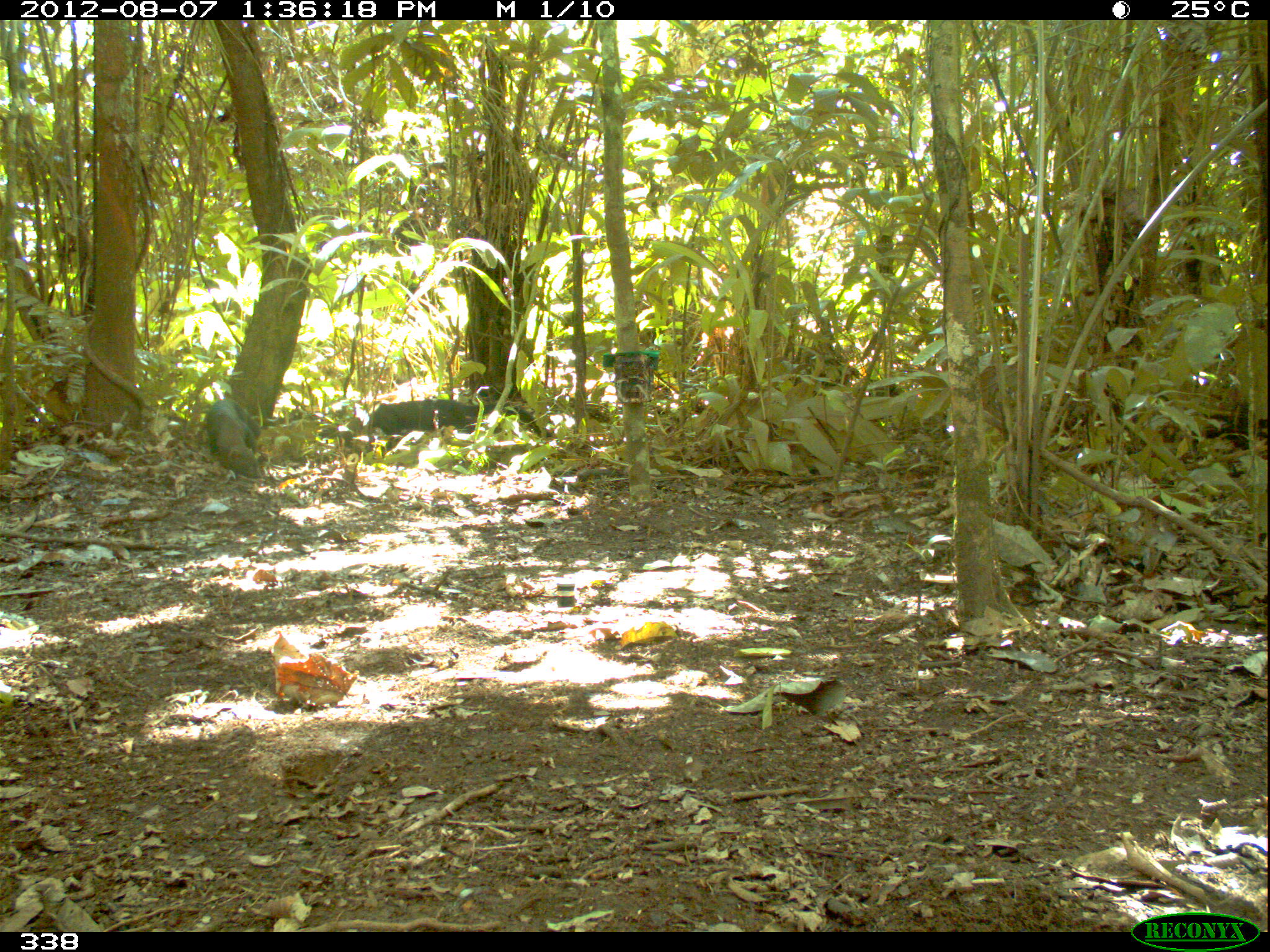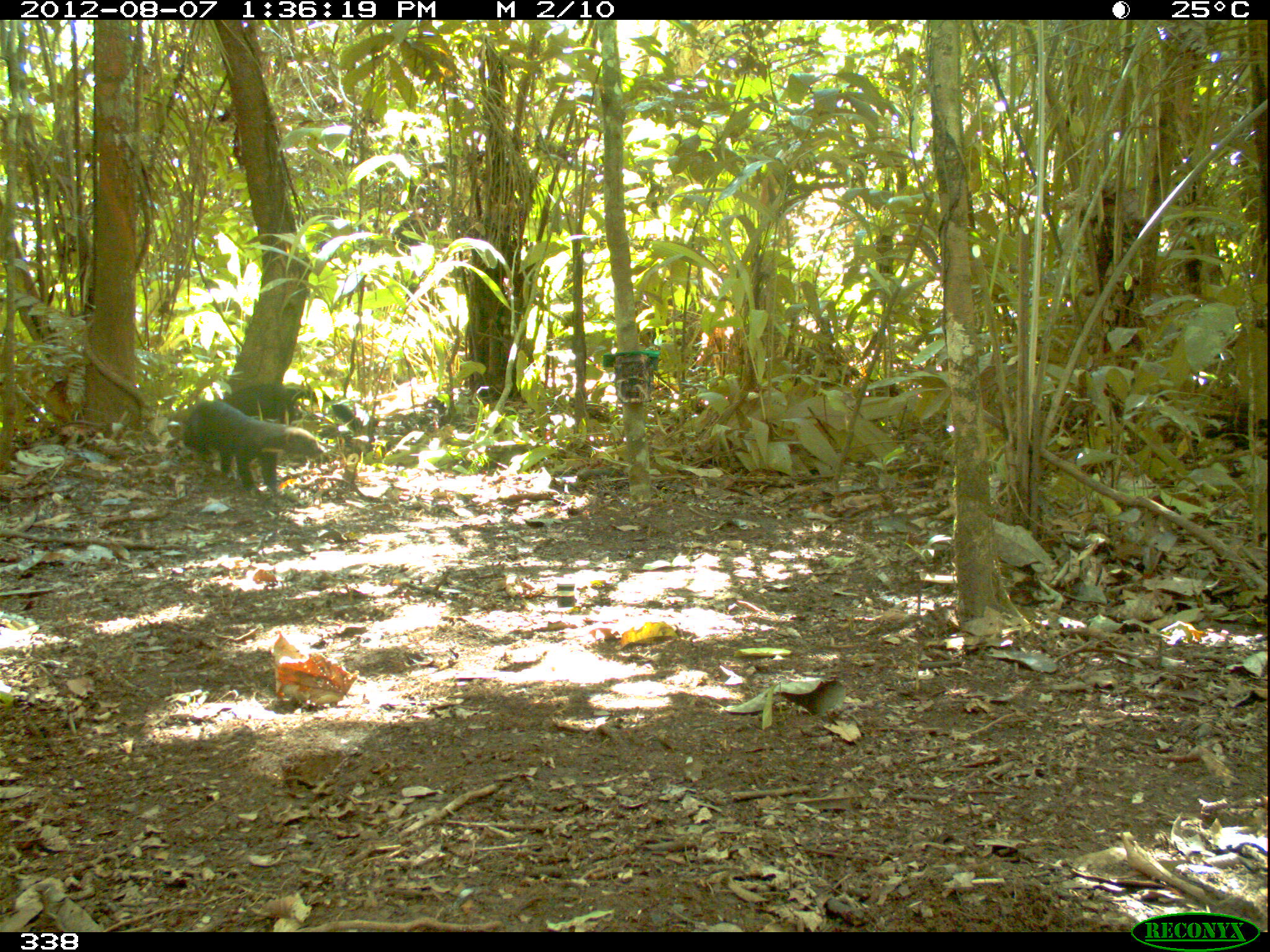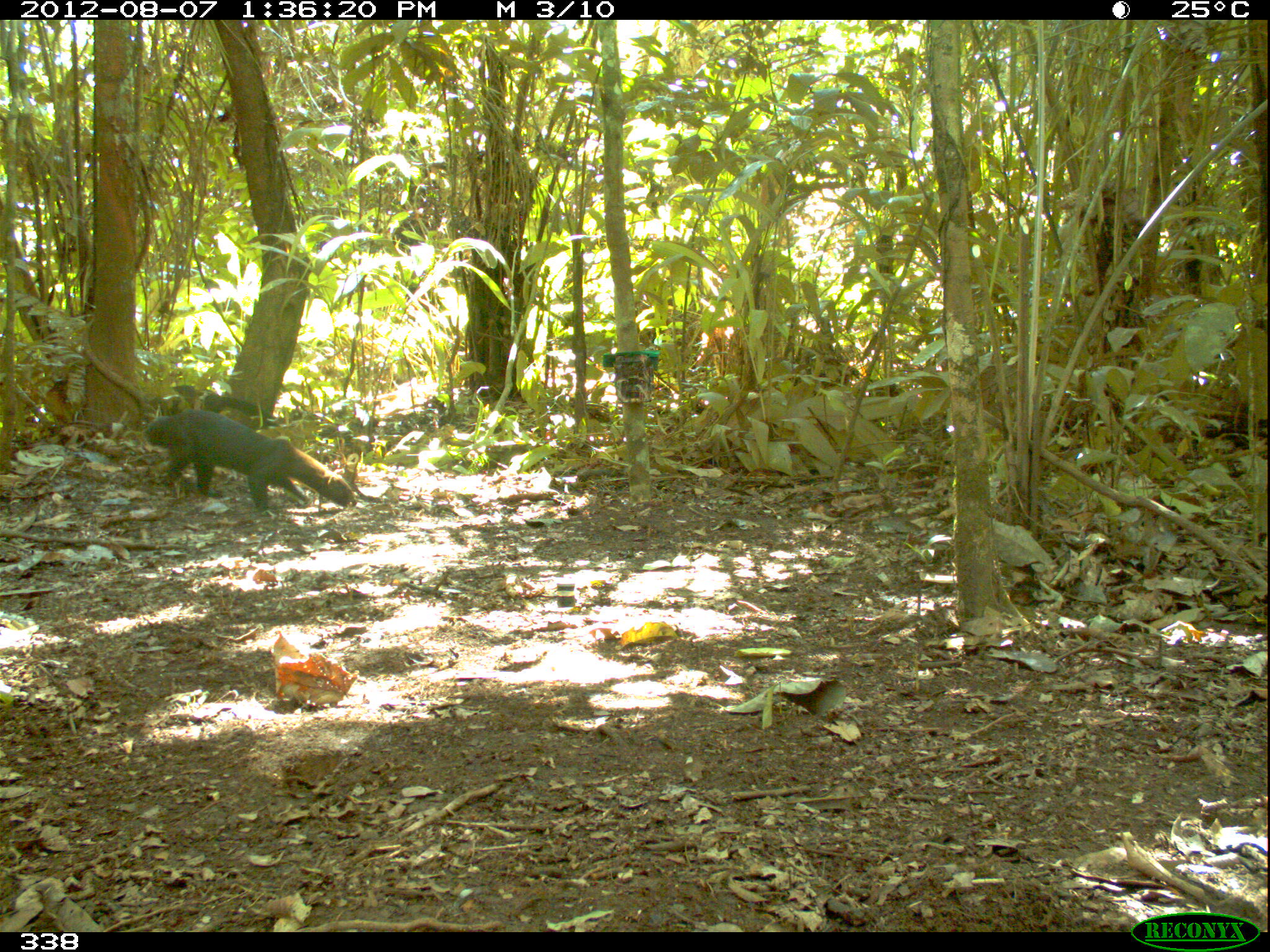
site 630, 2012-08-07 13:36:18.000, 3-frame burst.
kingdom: Animalia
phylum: Chordata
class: Mammalia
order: Carnivora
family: Mustelidae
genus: Eira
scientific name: Eira barbara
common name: tayra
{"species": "Eira barbara (tayra)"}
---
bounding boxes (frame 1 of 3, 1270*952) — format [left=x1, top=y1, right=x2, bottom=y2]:
eira barbara: [left=364, top=395, right=559, bottom=453]; [left=202, top=397, right=270, bottom=481]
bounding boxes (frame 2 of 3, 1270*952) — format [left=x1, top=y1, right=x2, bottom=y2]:
eira barbara: [left=175, top=400, right=327, bottom=499]; [left=220, top=380, right=362, bottom=440]